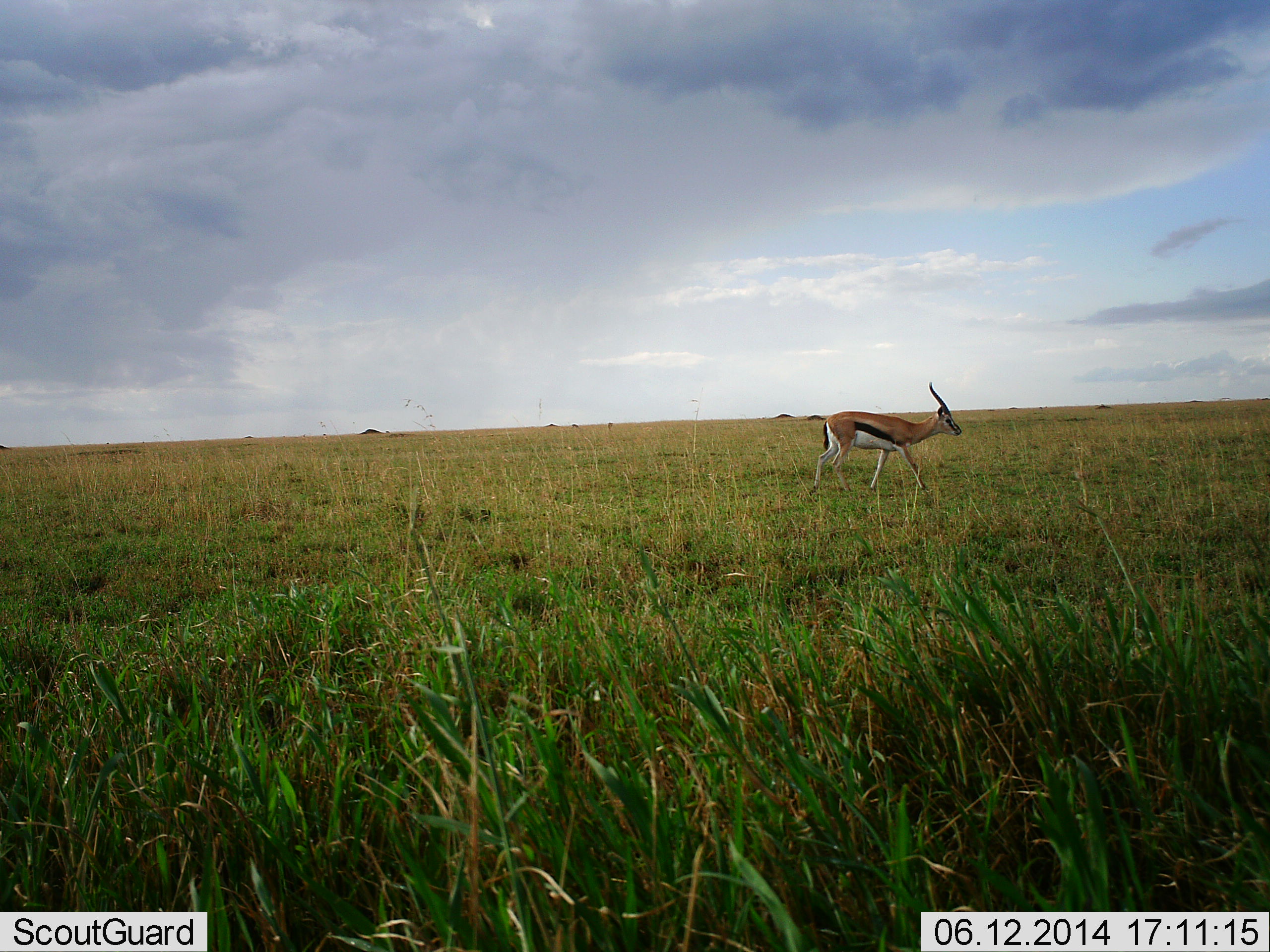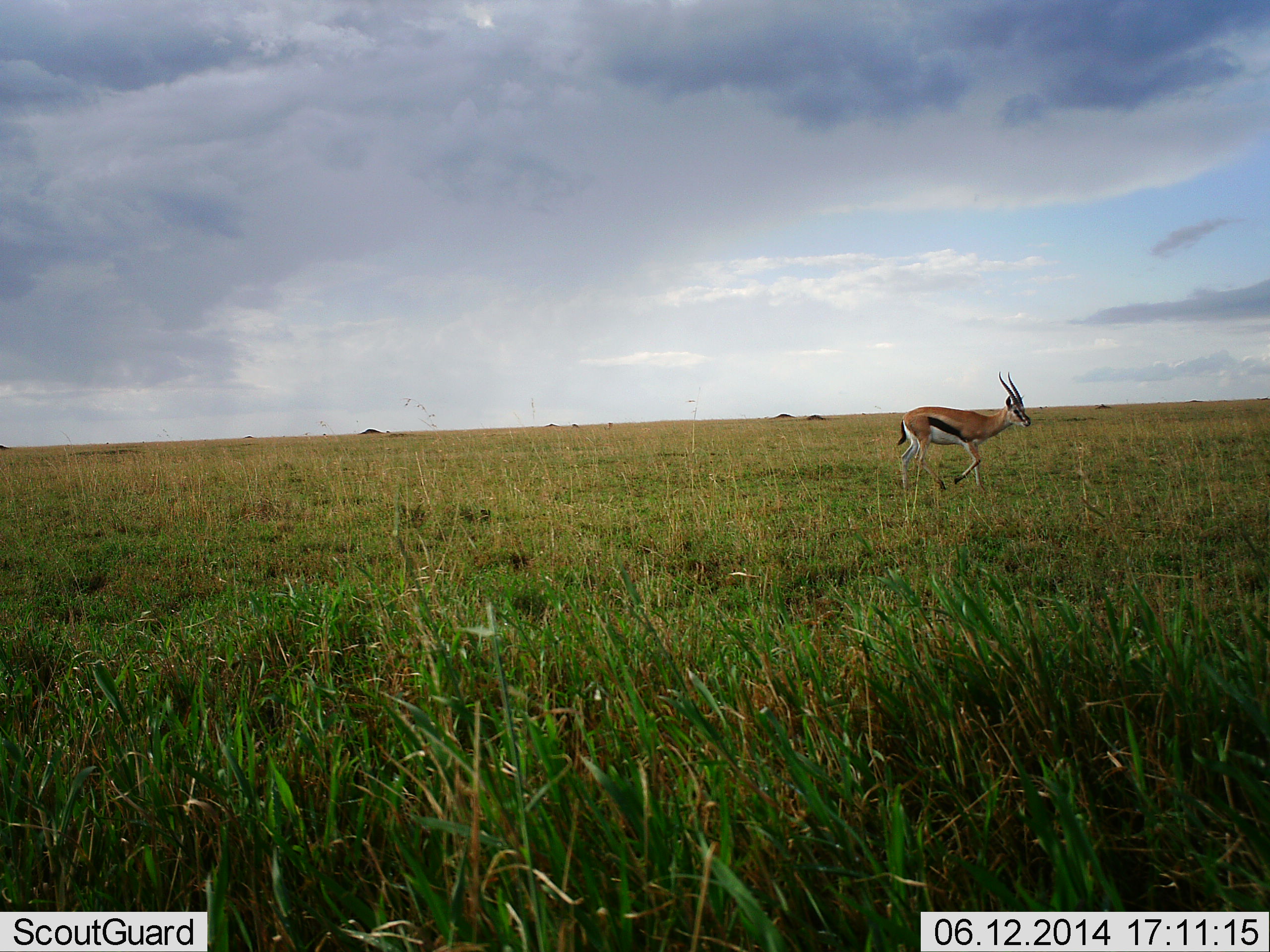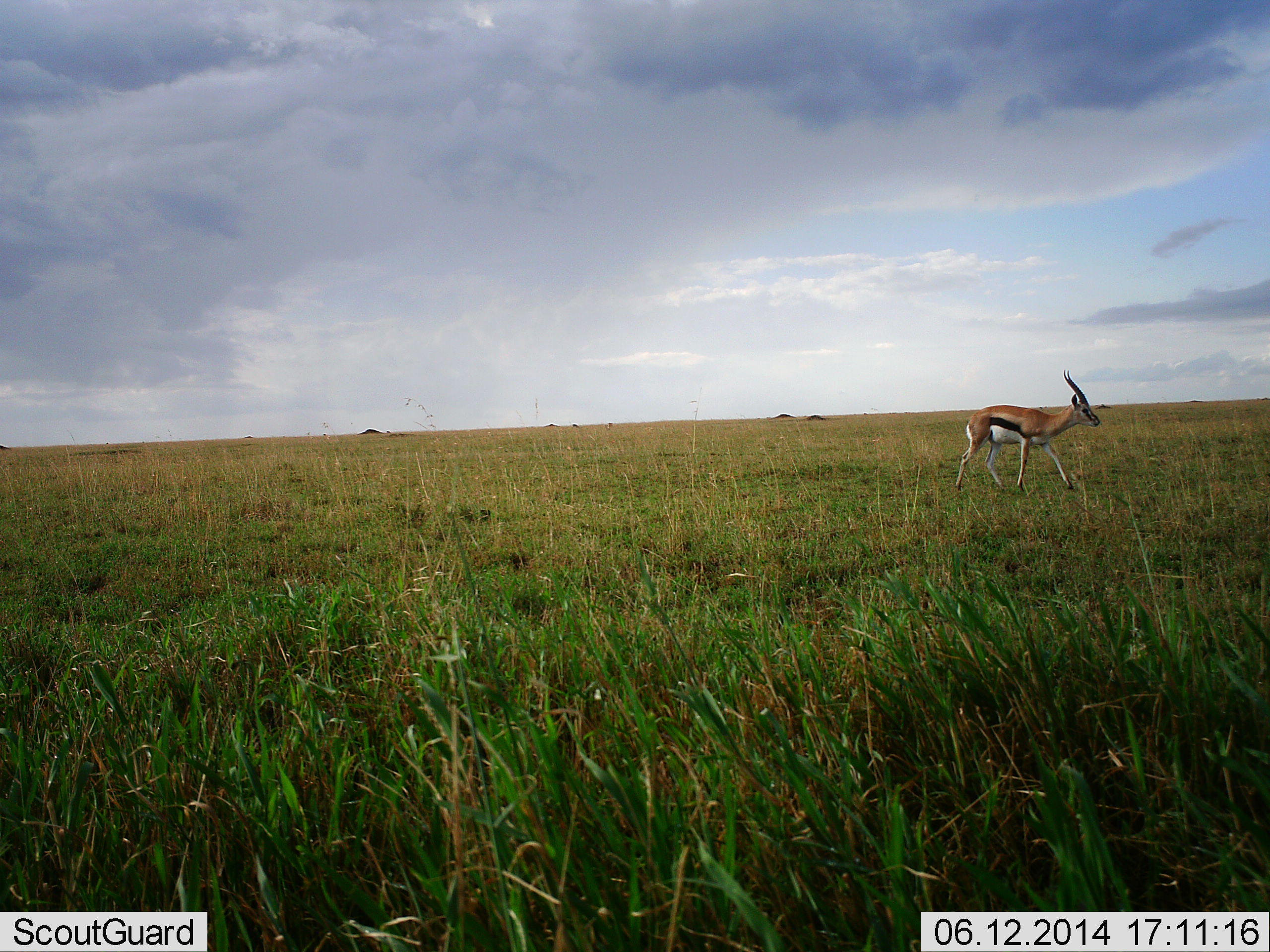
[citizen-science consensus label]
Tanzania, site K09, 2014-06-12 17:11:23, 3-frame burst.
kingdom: Animalia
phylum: Chordata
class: Mammalia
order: Artiodactyla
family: Bovidae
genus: Eudorcas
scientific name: Eudorcas thomsonii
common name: thomson's gazelle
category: gazellethomsons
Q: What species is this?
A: Gazellethomsons (thomson's gazelle) (Eudorcas thomsonii).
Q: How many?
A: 1.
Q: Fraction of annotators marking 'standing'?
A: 0%.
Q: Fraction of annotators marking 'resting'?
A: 0%.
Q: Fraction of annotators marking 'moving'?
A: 100%.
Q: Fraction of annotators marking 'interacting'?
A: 0%.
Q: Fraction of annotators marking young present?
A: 0%.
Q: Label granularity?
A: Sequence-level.